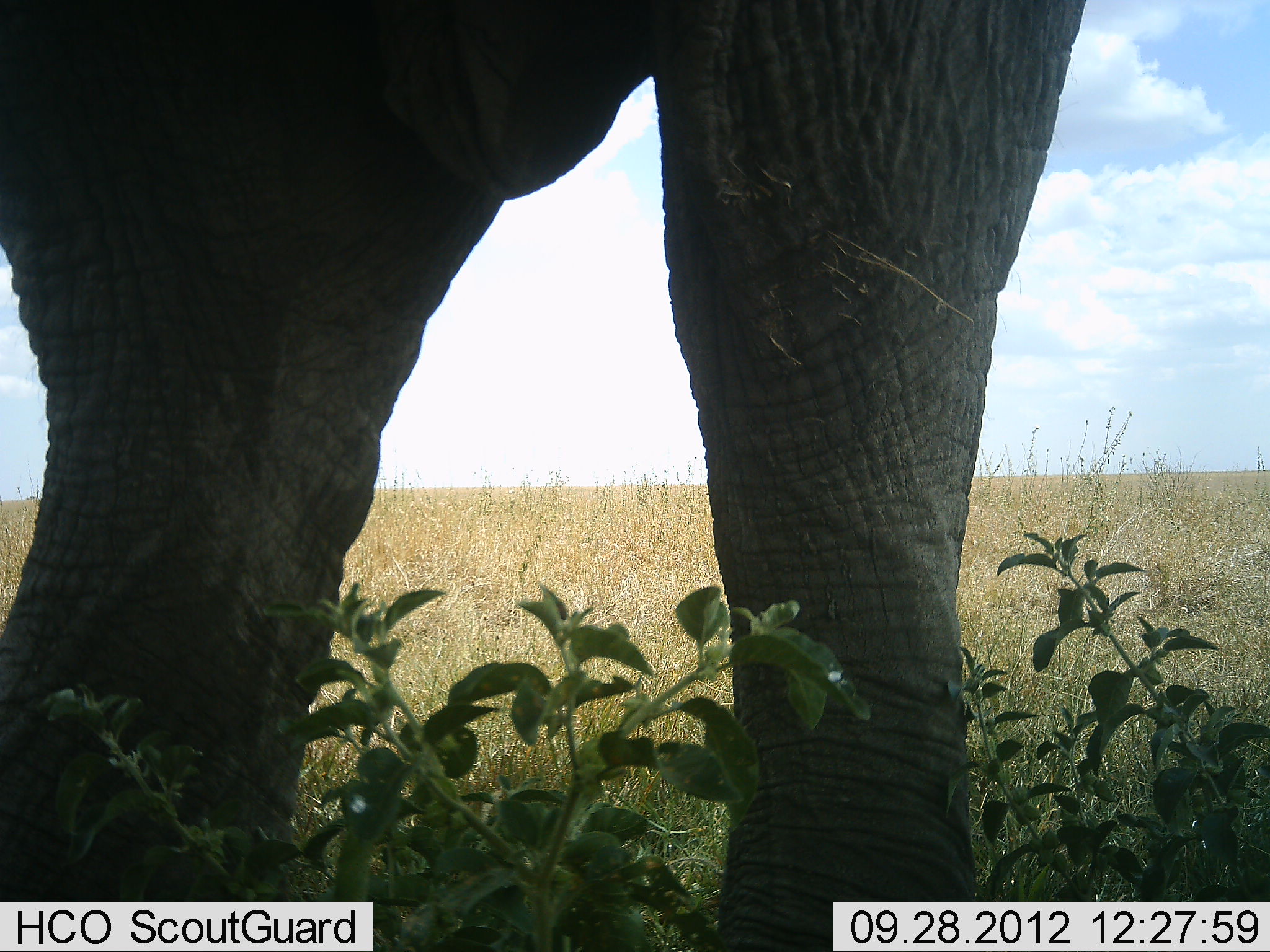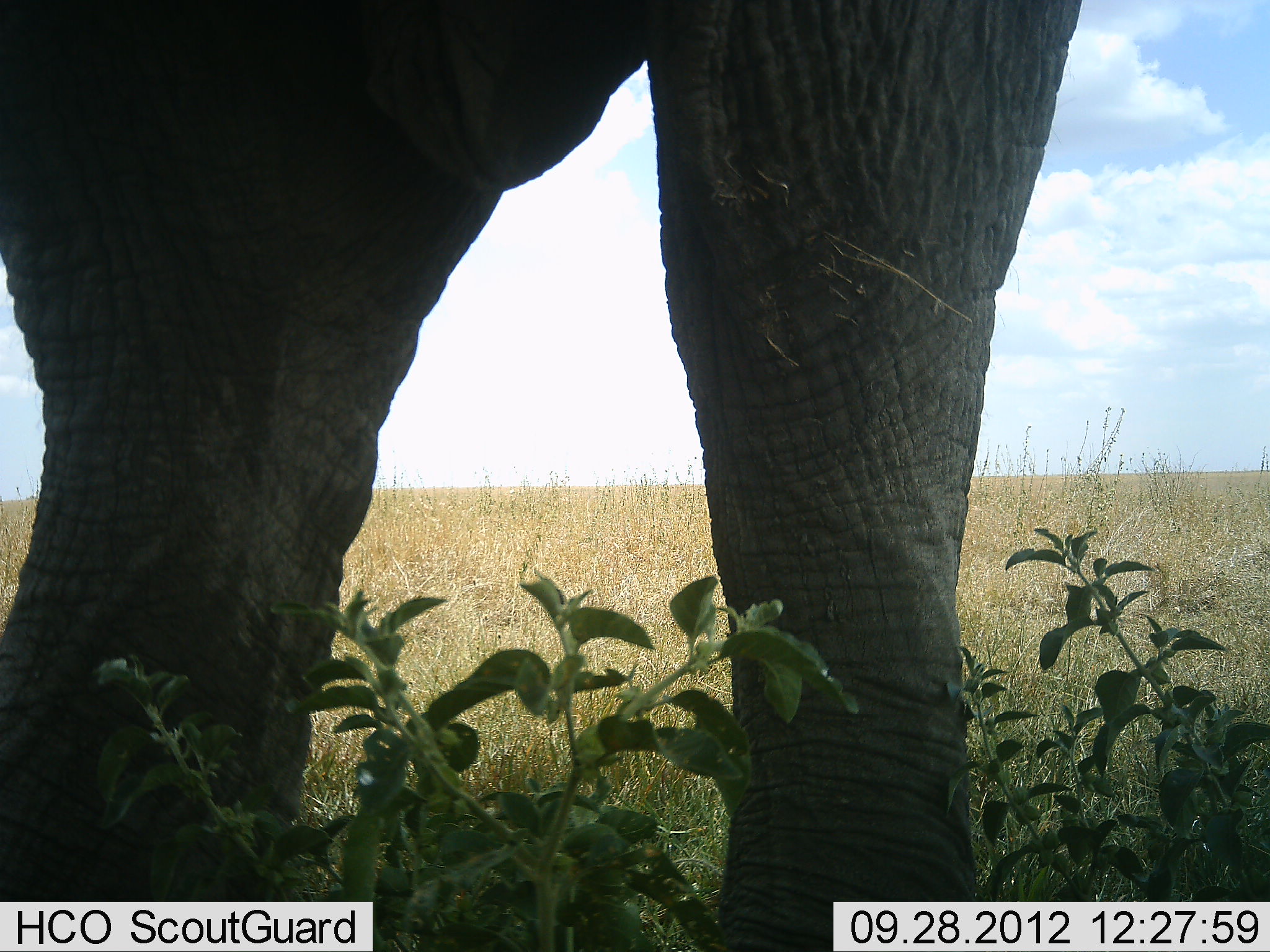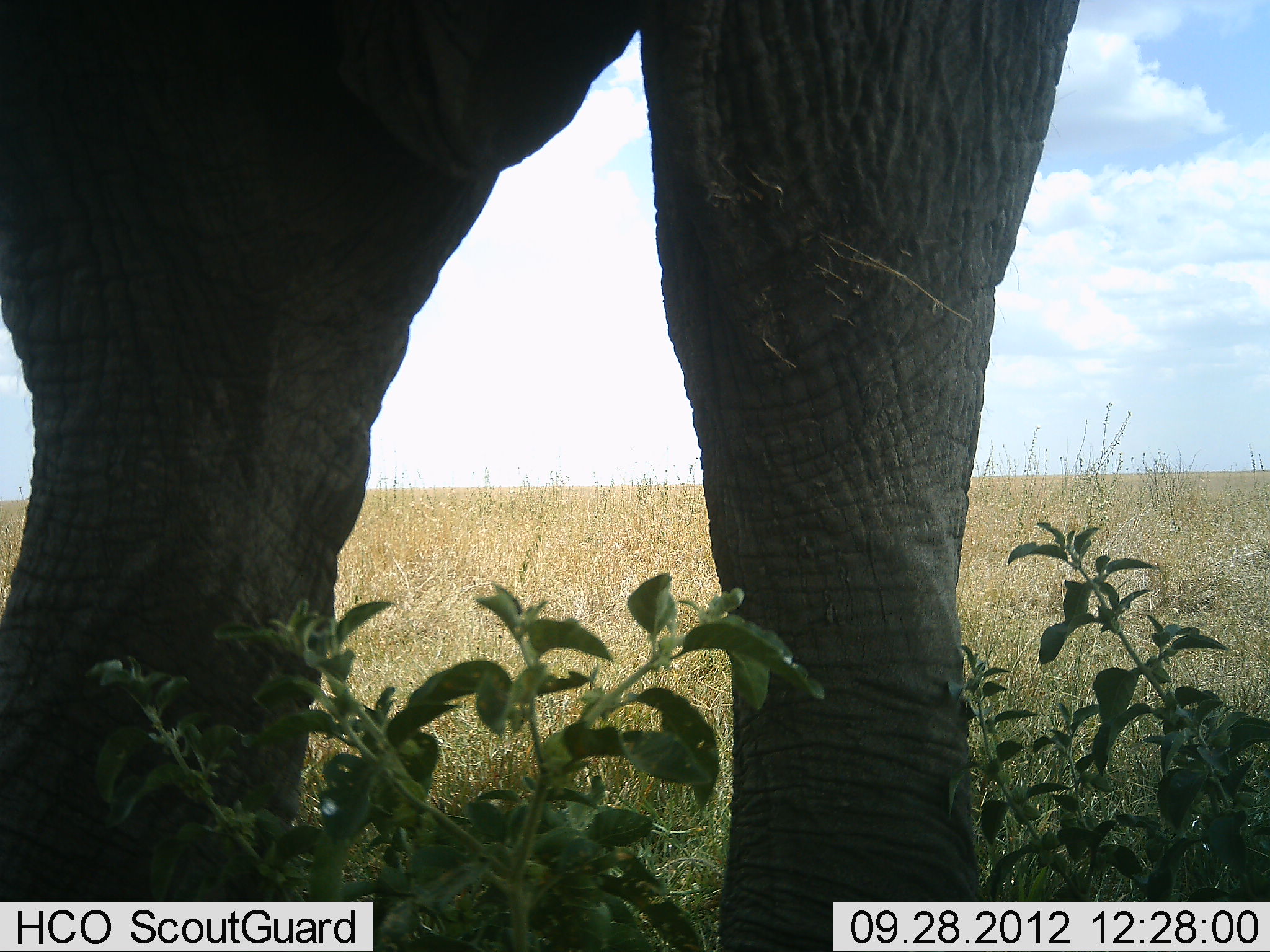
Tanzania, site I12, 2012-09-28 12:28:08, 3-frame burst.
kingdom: Animalia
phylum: Chordata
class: Mammalia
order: Proboscidea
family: Elephantidae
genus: Loxodonta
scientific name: Loxodonta africana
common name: african bush elephant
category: elephant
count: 1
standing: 100%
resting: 0%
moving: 0%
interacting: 0%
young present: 0%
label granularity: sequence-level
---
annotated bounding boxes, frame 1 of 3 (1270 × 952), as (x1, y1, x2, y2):
animal: (0, 1, 1085, 952)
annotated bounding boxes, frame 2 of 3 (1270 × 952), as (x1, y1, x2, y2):
animal: (1, 1, 1082, 952)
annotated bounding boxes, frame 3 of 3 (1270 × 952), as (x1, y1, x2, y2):
animal: (1, 1, 1078, 952)